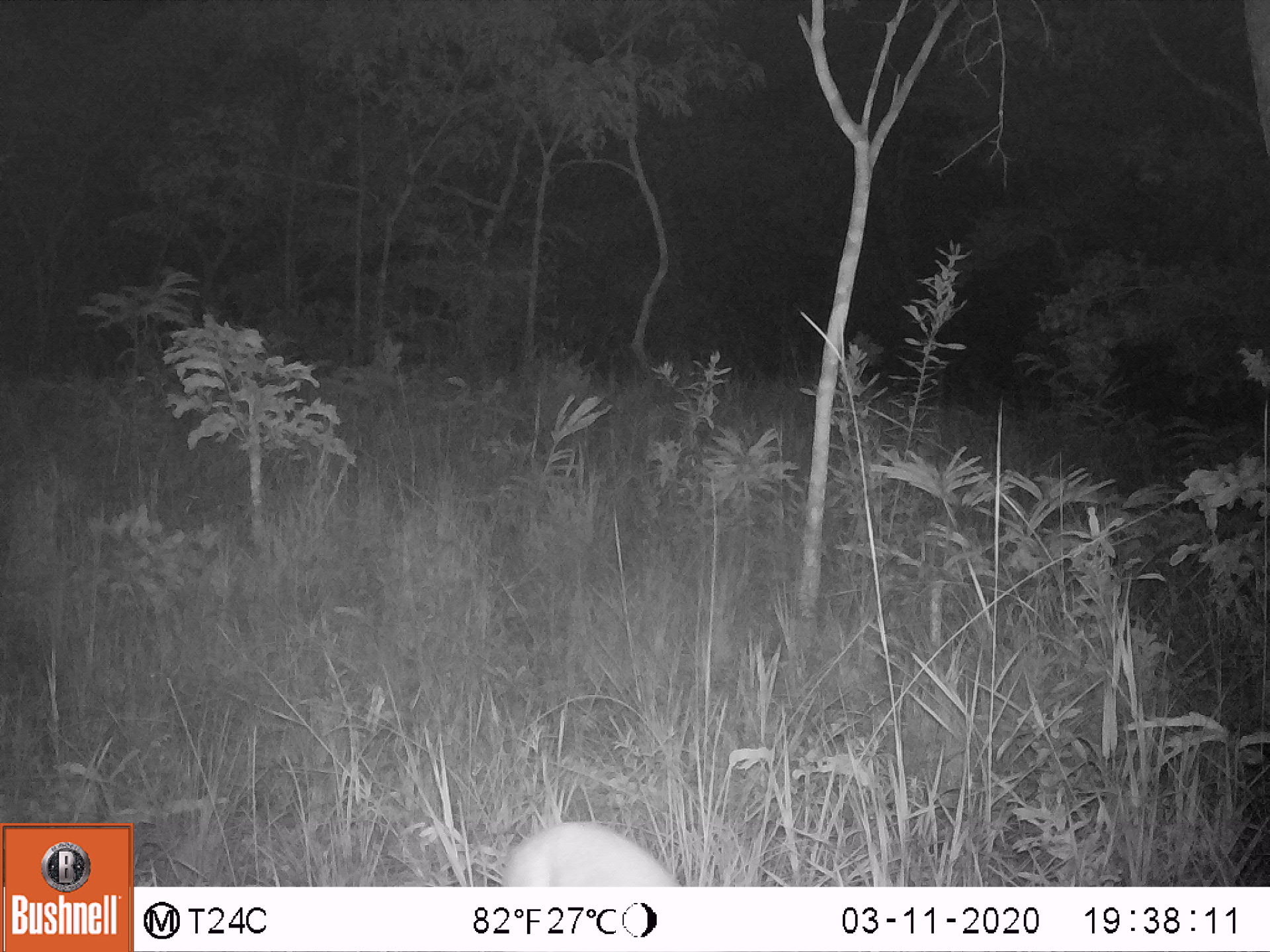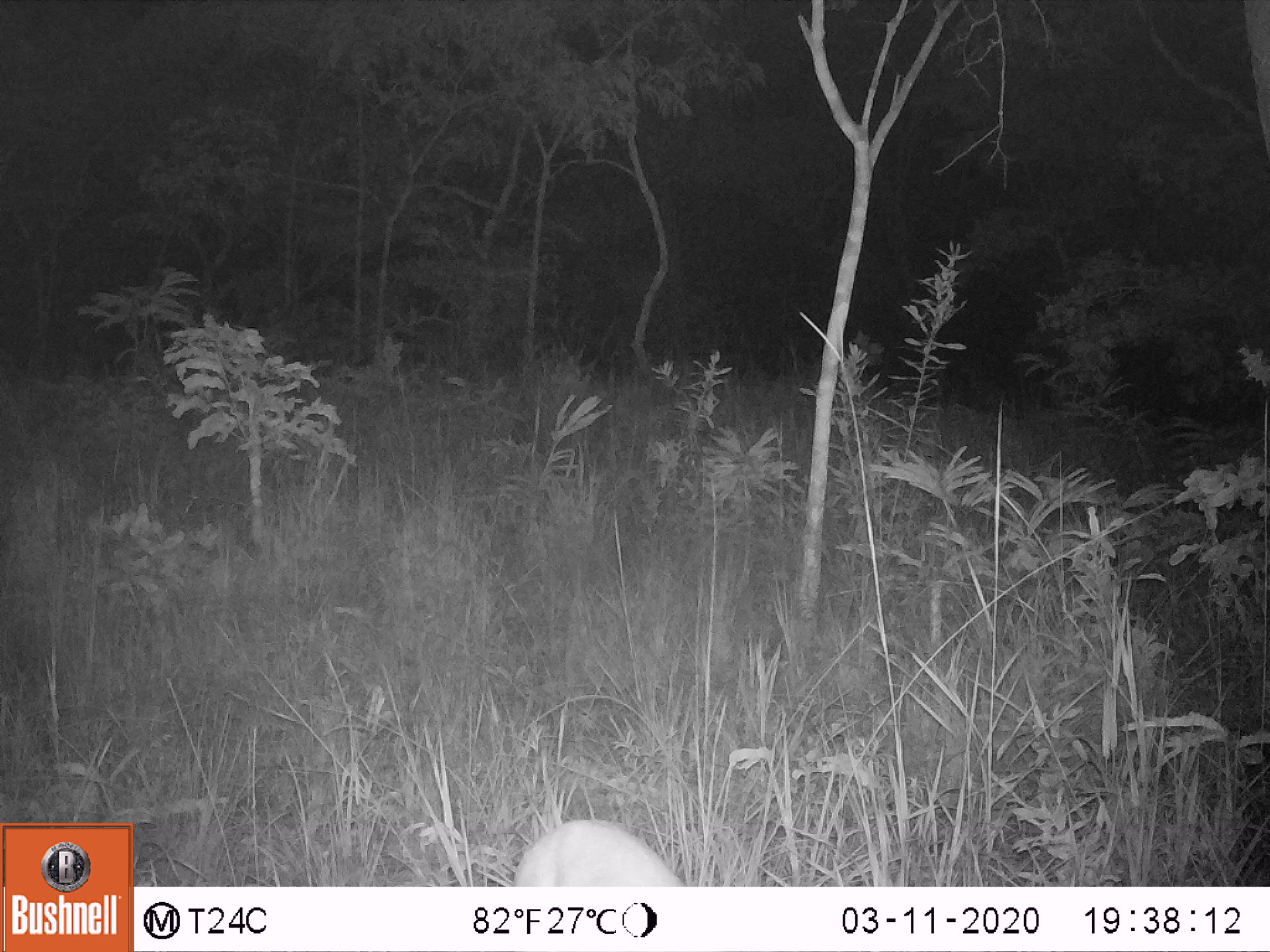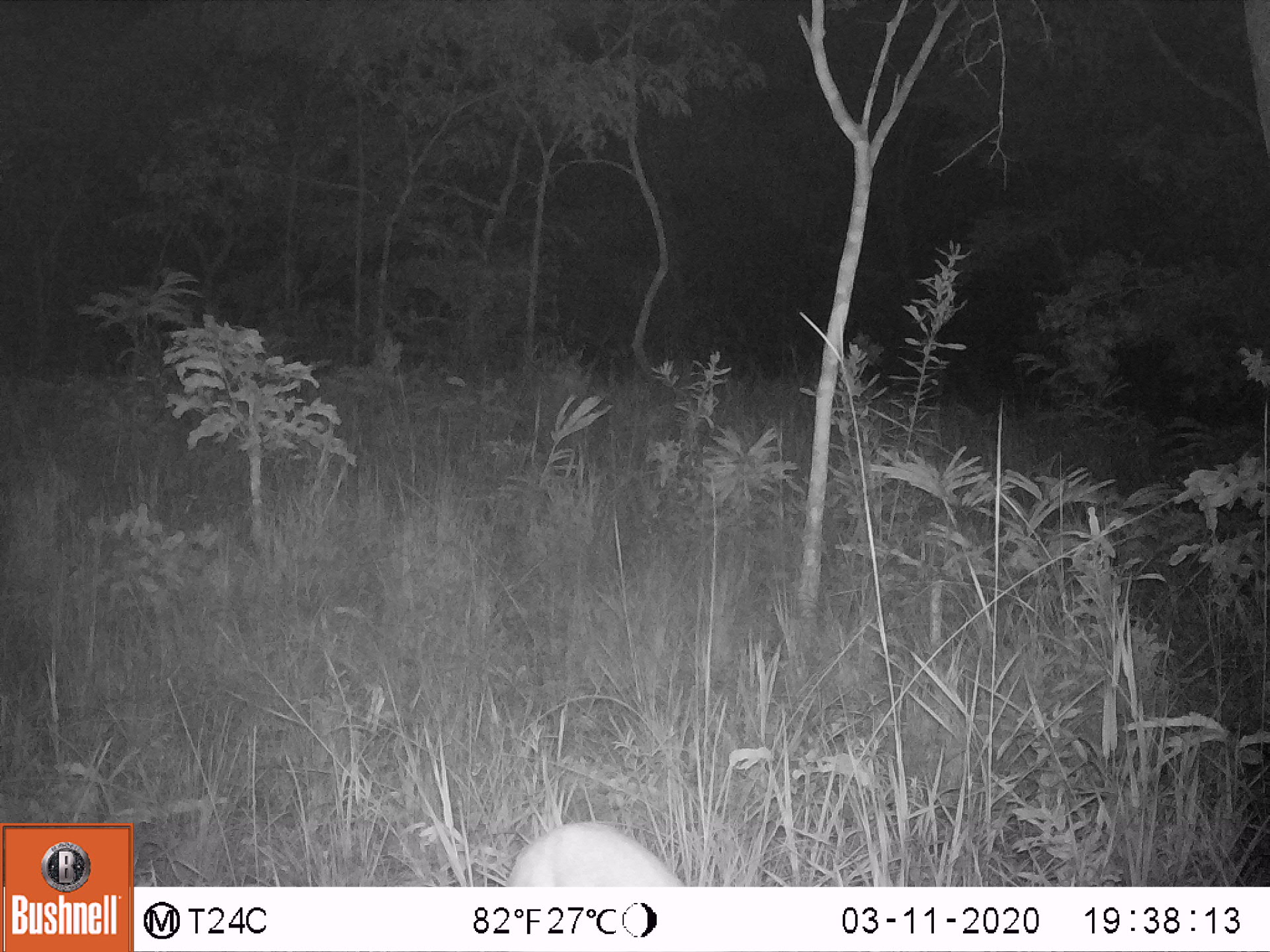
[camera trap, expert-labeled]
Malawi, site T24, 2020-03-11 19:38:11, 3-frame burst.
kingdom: Animalia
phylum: Chordata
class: Mammalia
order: Artiodactyla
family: Bovidae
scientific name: Antilopinae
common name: small antelope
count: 1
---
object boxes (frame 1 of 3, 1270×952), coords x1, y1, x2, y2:
small antelope: 496, 816, 683, 887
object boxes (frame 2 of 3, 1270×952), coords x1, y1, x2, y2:
small antelope: 511, 814, 700, 882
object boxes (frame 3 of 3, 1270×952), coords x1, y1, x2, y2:
small antelope: 502, 816, 688, 883